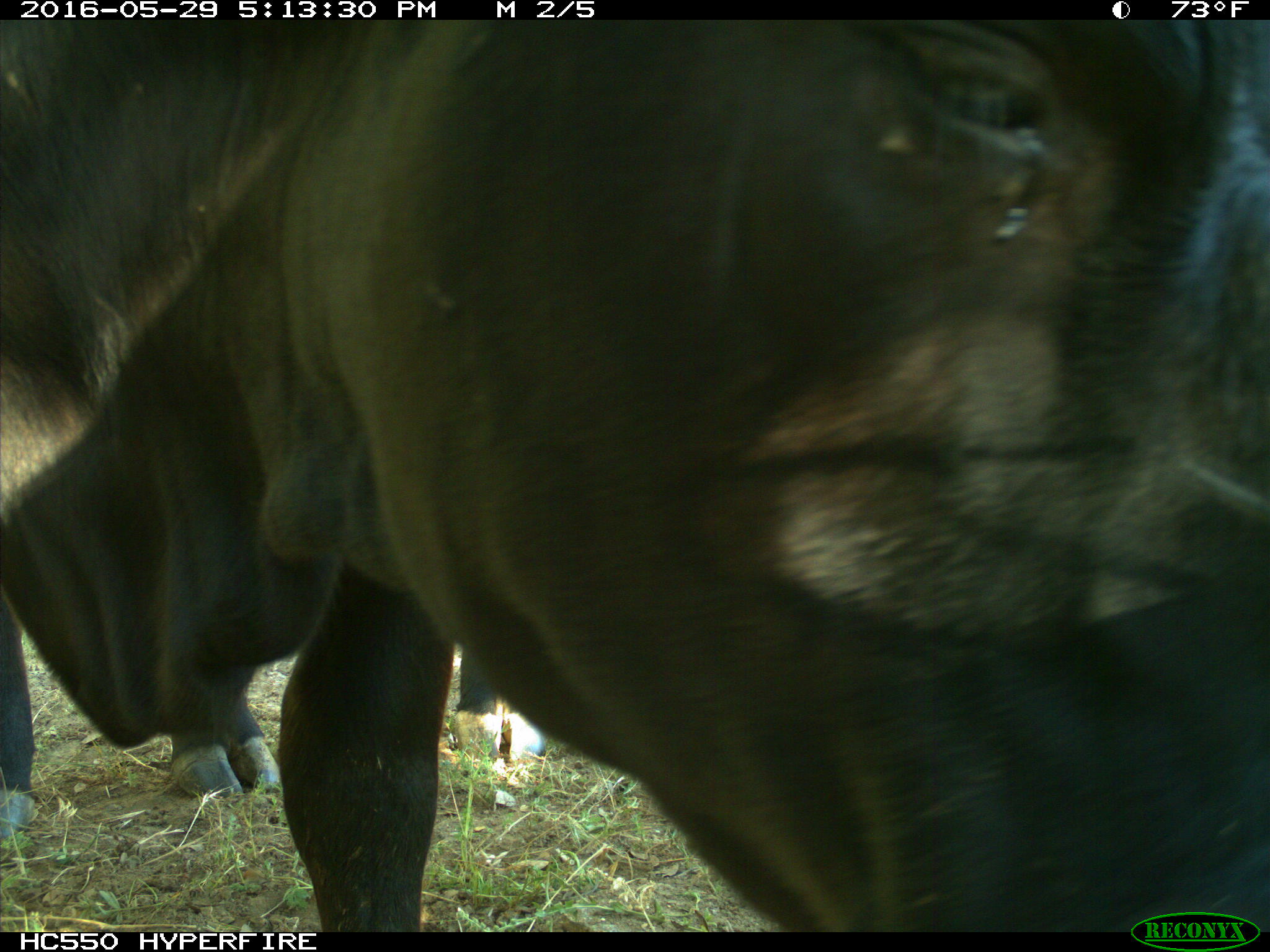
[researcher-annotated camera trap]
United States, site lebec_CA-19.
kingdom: Animalia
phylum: Chordata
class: Mammalia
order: Artiodactyla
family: Bovidae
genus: Bos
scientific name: Bos taurus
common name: domestic cow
Bos taurus (domestic cow).